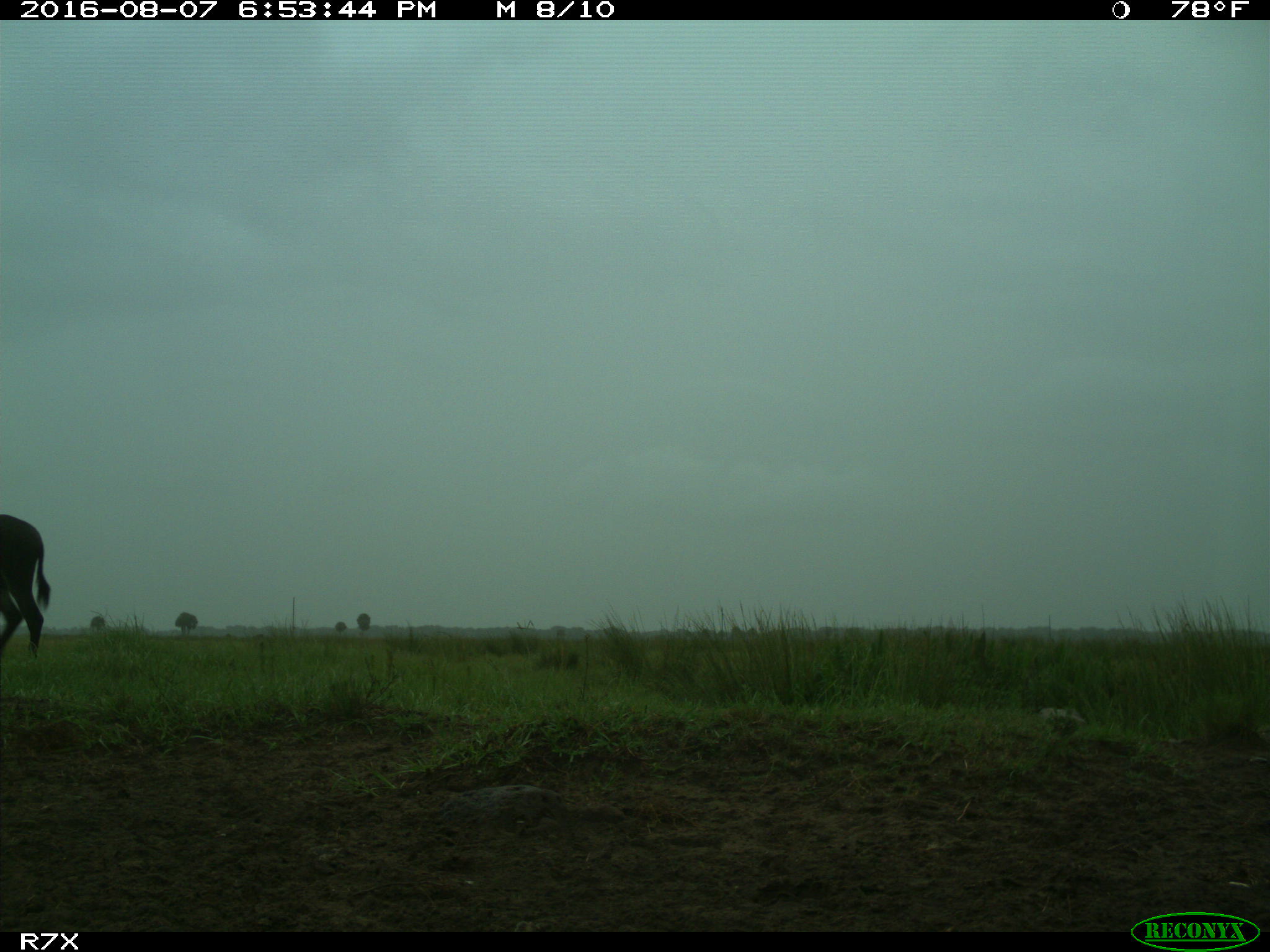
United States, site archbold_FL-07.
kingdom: Animalia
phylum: Chordata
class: Mammalia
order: Perissodactyla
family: Equidae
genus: Equus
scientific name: Equus africanus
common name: african wild ass